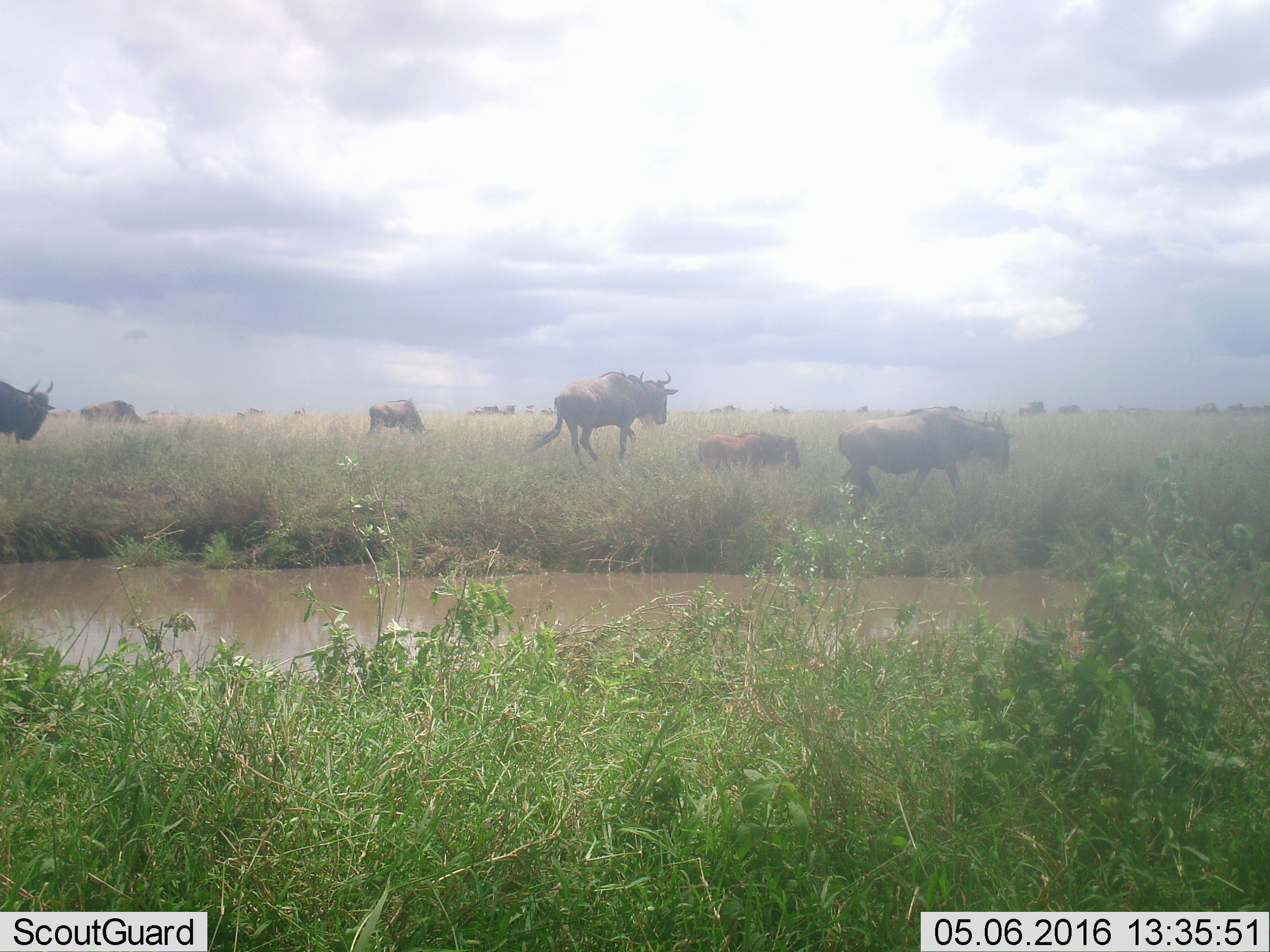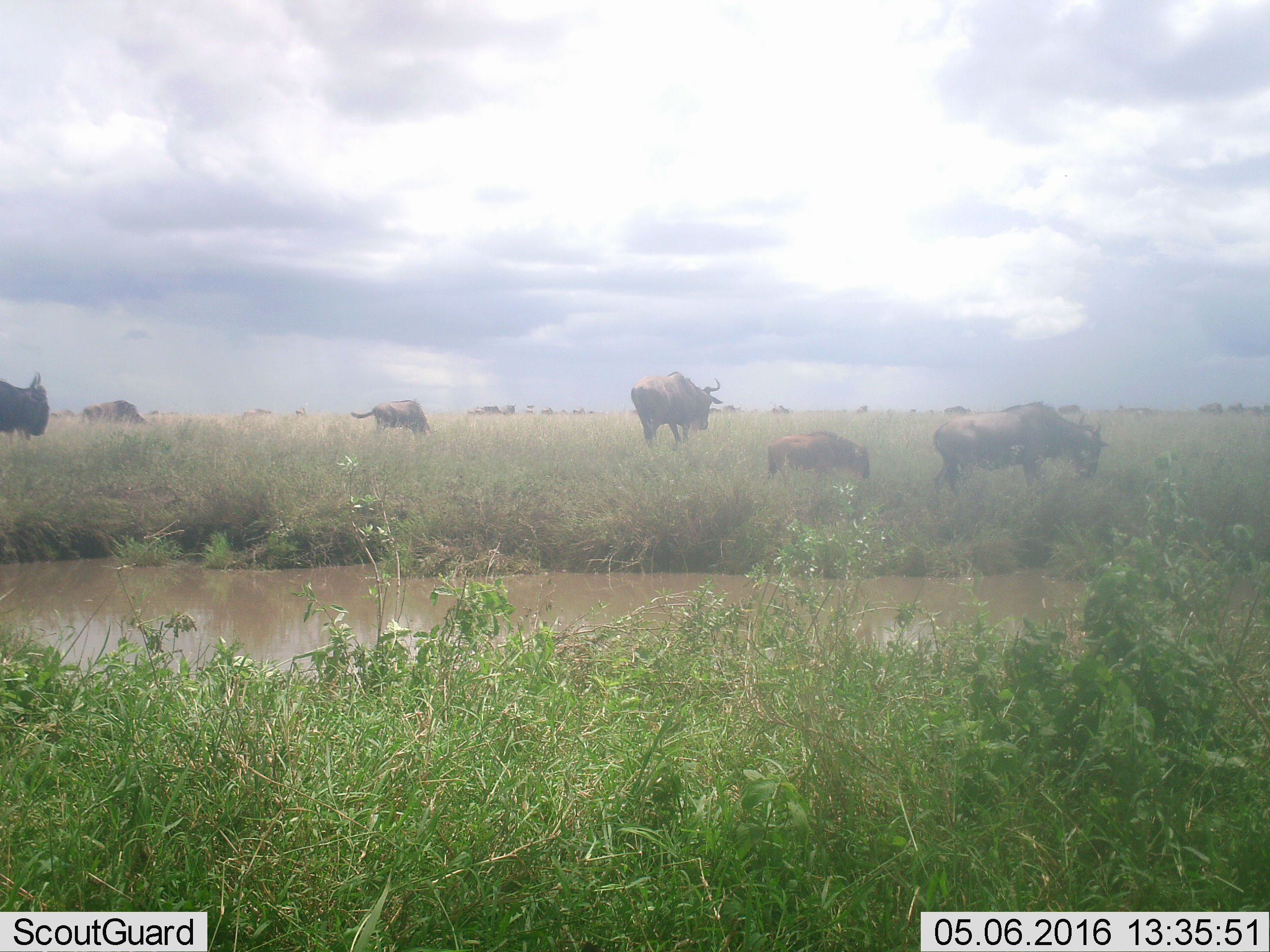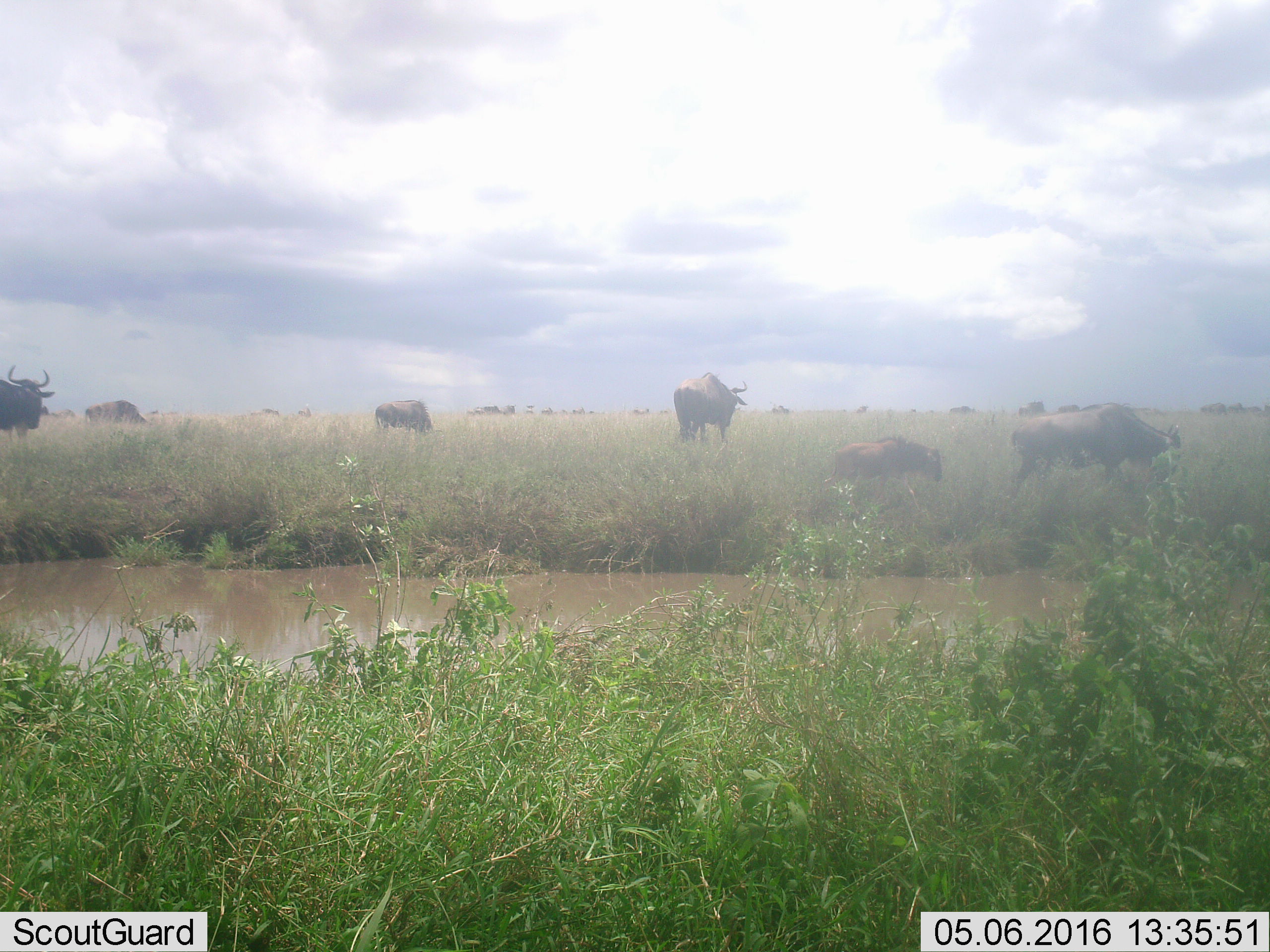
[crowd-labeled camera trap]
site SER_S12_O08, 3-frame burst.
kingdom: Animalia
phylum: Chordata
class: Mammalia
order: Artiodactyla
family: Bovidae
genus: Connochaetes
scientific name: Connochaetes taurinus taurinus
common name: blue wildebeest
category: wildebeestblue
Wildebeestblue (blue wildebeest) (Connochaetes taurinus taurinus), count 11-50. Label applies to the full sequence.